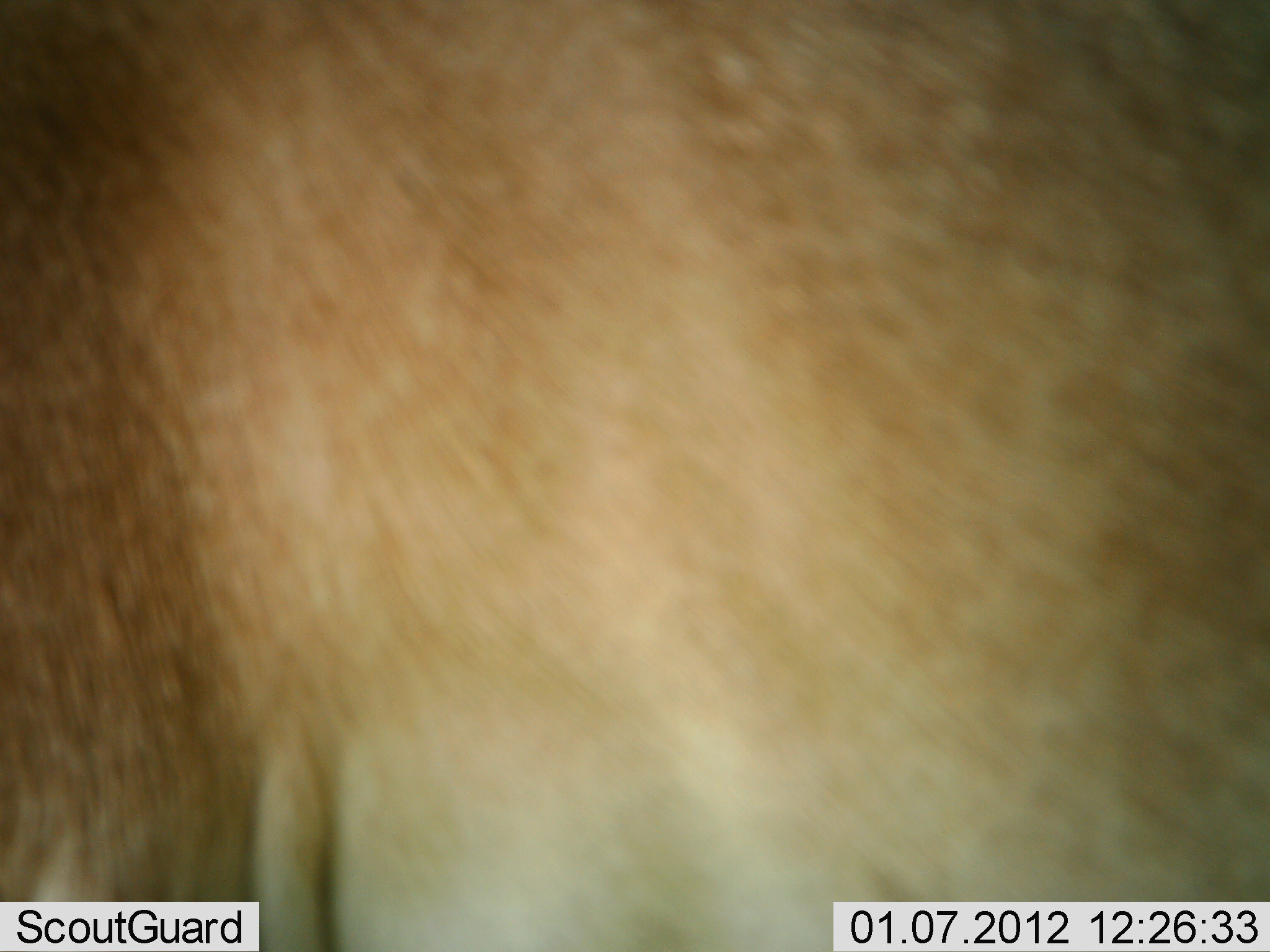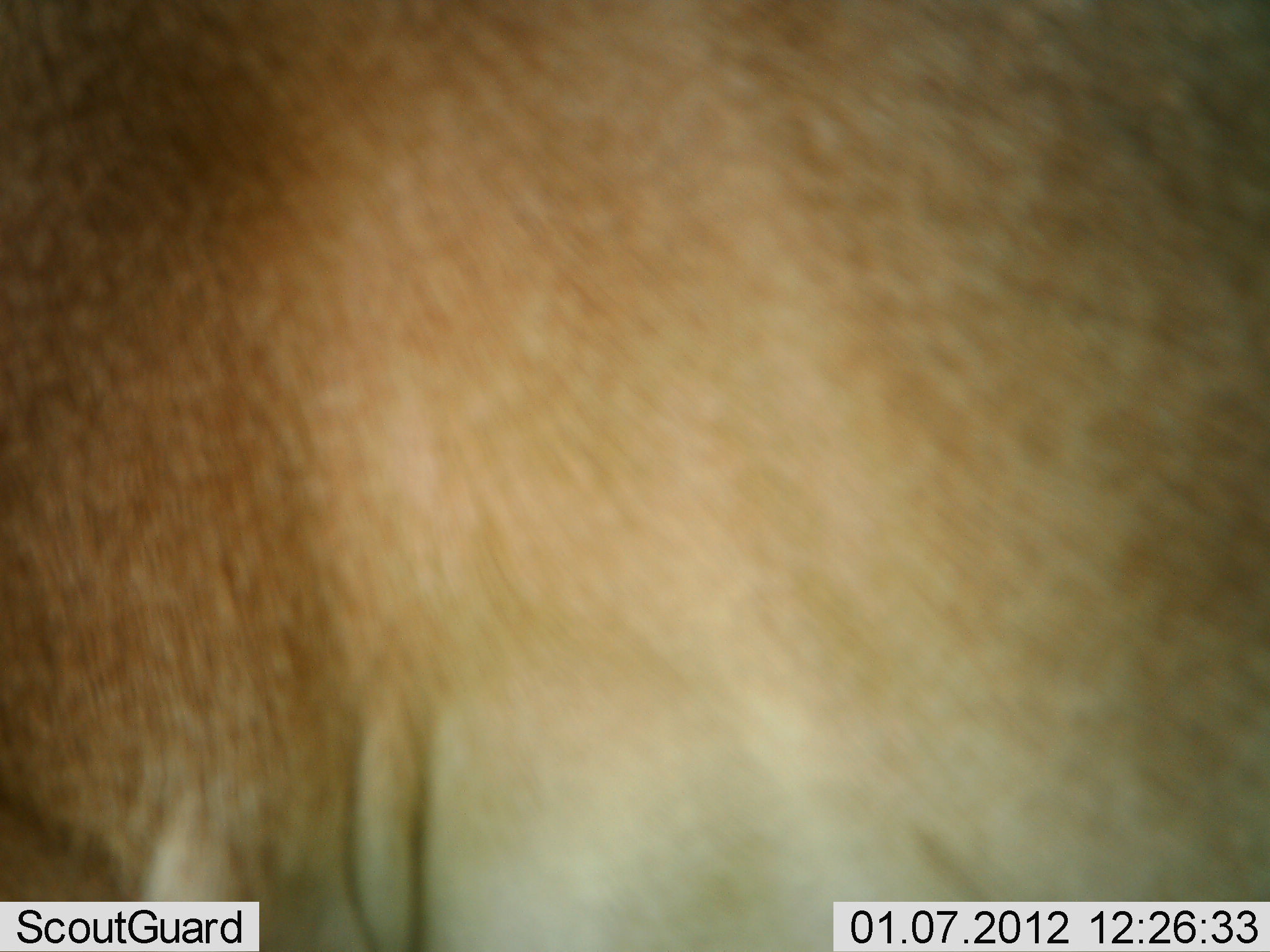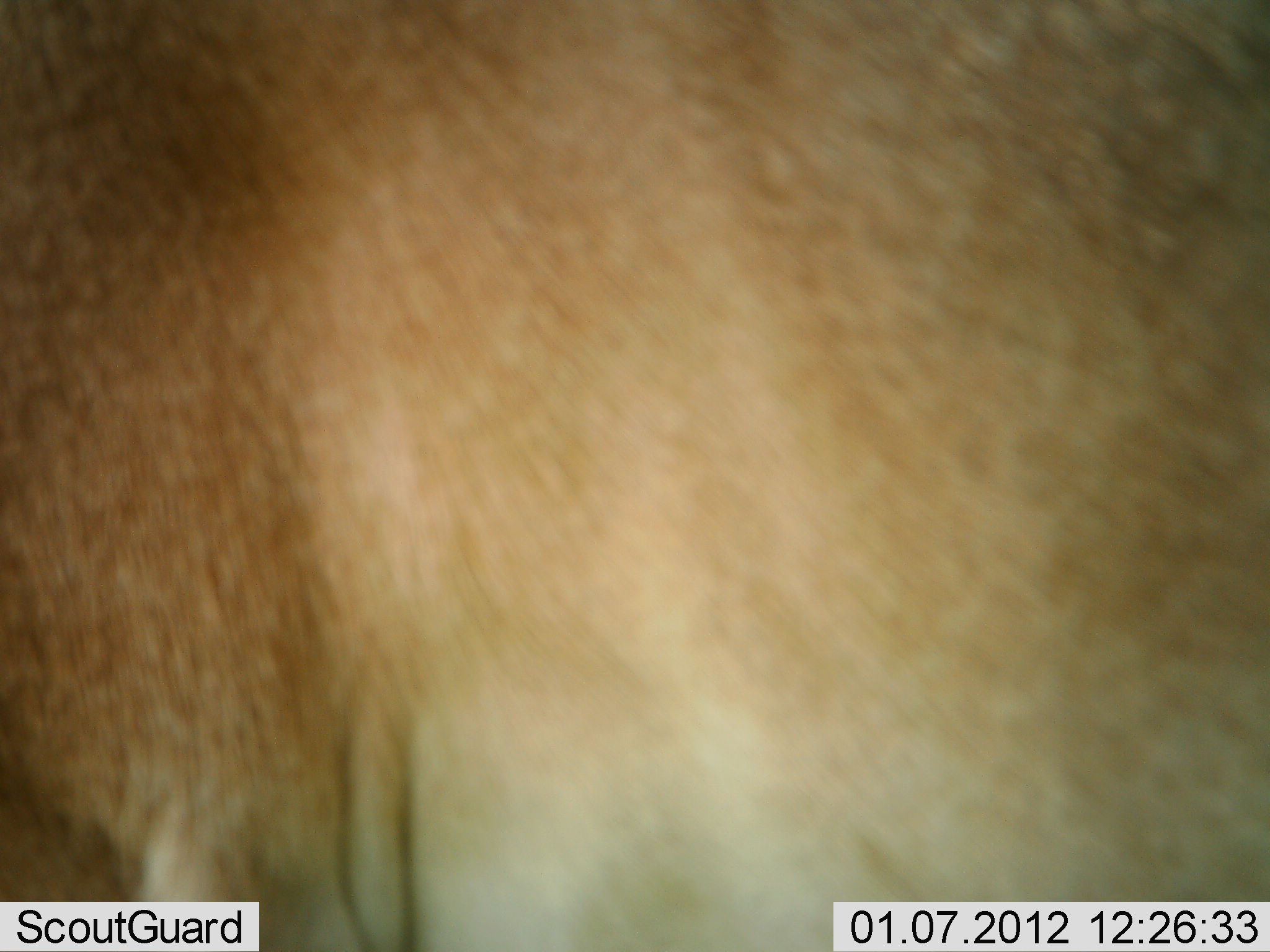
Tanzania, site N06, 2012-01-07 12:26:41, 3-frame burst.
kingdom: Animalia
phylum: Chordata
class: Mammalia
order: Artiodactyla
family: Bovidae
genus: Alcelaphus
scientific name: Alcelaphus buselaphus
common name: hartebeest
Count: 1.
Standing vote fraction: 100%.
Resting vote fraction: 0%.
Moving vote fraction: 0%.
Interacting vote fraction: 0%.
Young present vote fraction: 0%.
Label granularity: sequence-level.